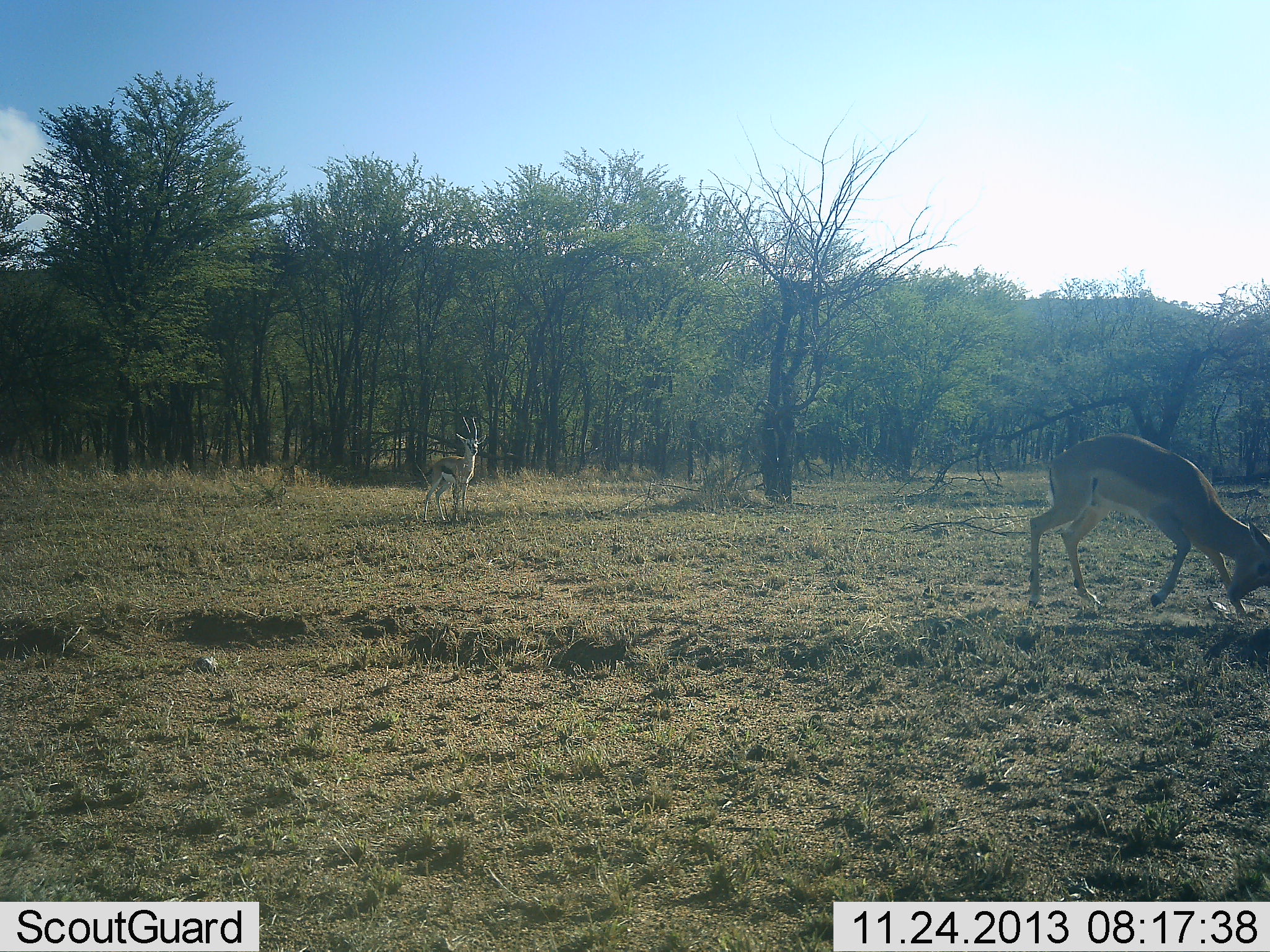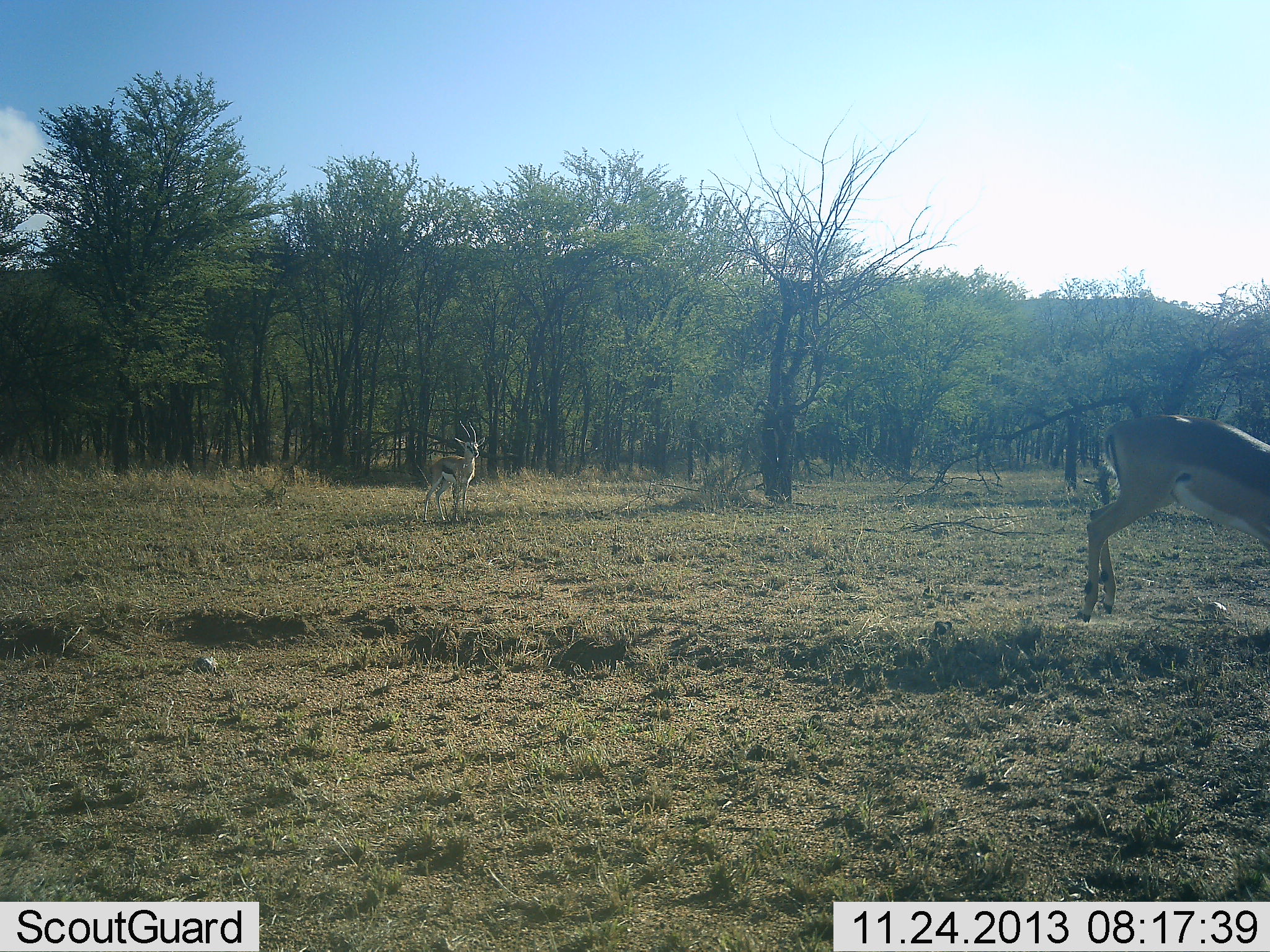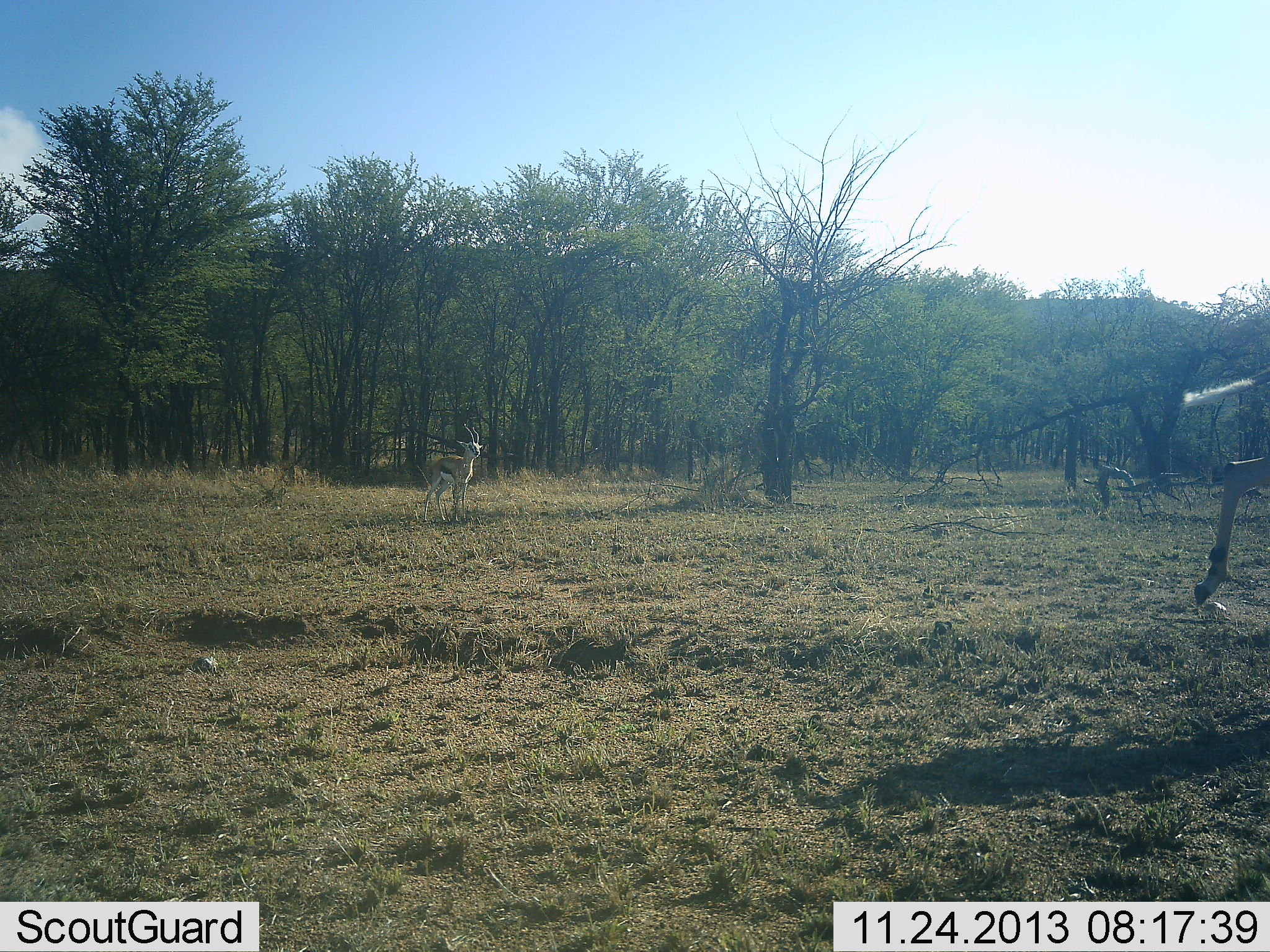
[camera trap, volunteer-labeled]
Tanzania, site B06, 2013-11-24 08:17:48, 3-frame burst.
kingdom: Animalia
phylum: Chordata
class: Mammalia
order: Artiodactyla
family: Bovidae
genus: Eudorcas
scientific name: Eudorcas thomsonii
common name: thomson's gazelle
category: gazellethomsons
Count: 1.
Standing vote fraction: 90%.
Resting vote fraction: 0%.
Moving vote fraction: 25%.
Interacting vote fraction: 0%.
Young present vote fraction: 5%.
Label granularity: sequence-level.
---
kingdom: Animalia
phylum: Chordata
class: Mammalia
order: Artiodactyla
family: Bovidae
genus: Aepyceros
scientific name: Aepyceros melampus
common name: impala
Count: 1.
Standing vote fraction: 22%.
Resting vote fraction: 0%.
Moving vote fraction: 56%.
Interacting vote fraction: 22%.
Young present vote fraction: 0%.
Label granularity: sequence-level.